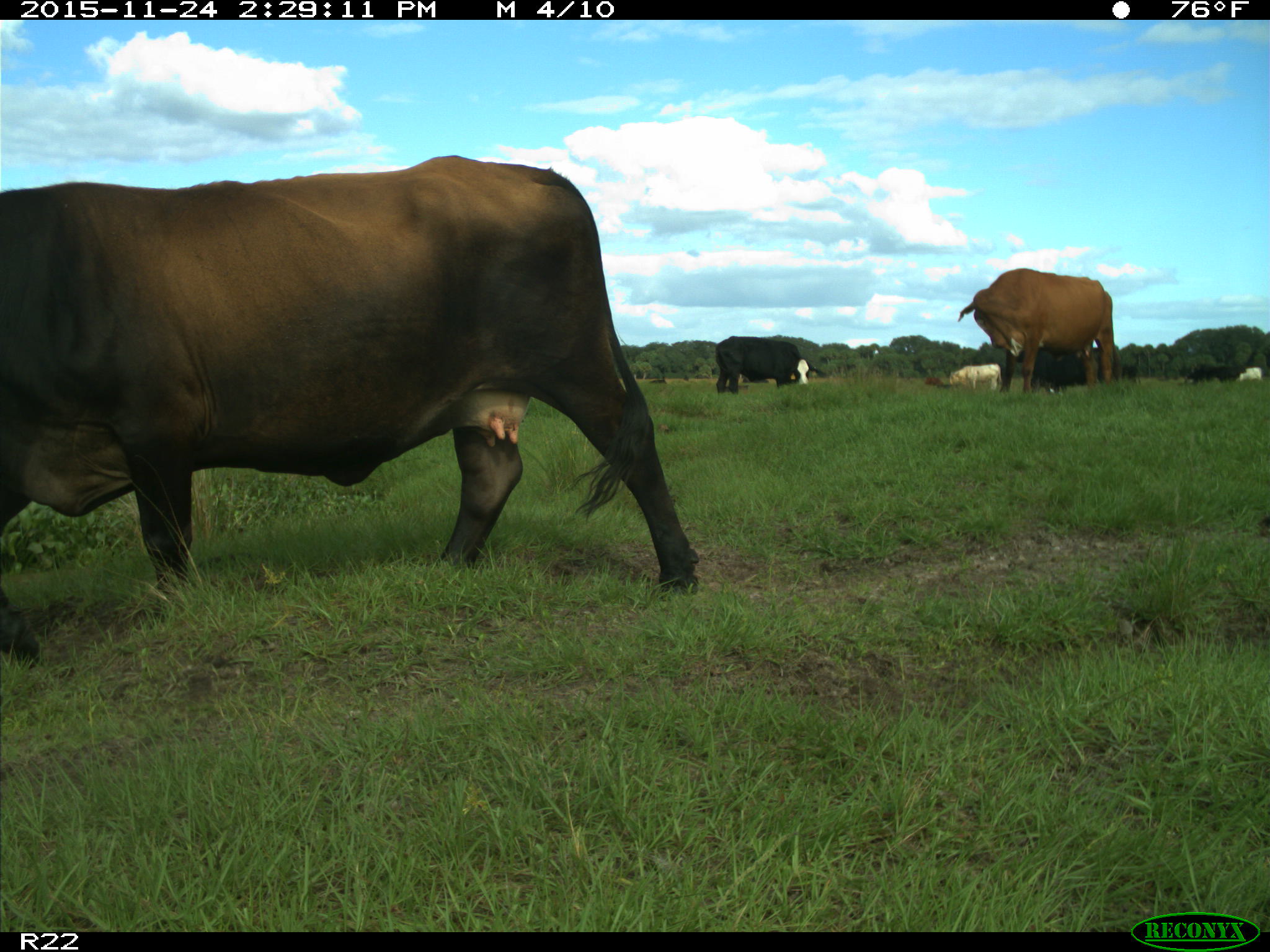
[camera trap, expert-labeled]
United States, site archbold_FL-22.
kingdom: Animalia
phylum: Chordata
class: Mammalia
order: Artiodactyla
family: Bovidae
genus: Bos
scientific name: Bos taurus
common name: domestic cow